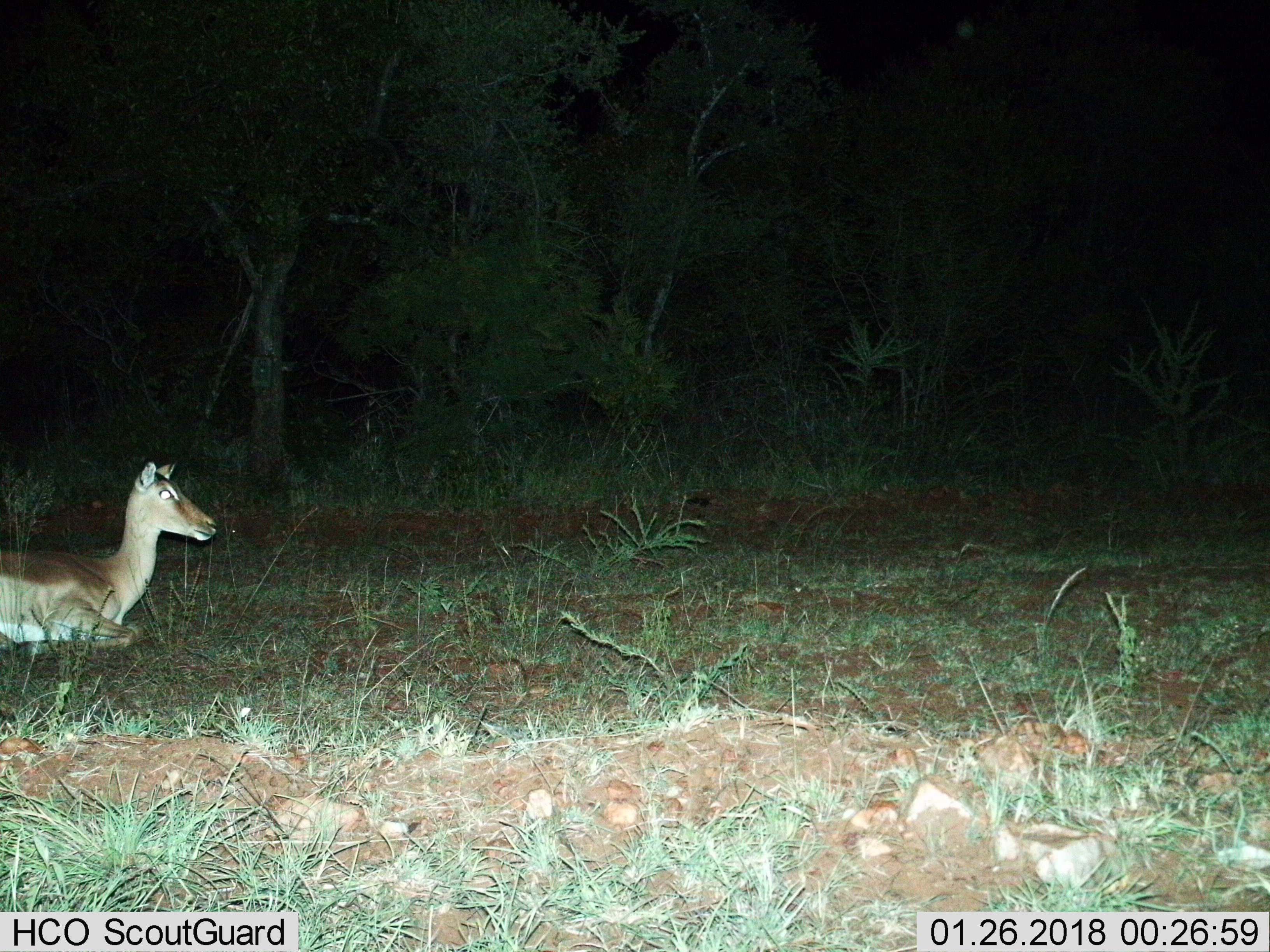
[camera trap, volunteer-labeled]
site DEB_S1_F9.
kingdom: Animalia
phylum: Chordata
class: Mammalia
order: Artiodactyla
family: Bovidae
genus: Aepyceros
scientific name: Aepyceros melampus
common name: impala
Impala (Aepyceros melampus), count 1. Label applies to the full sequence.